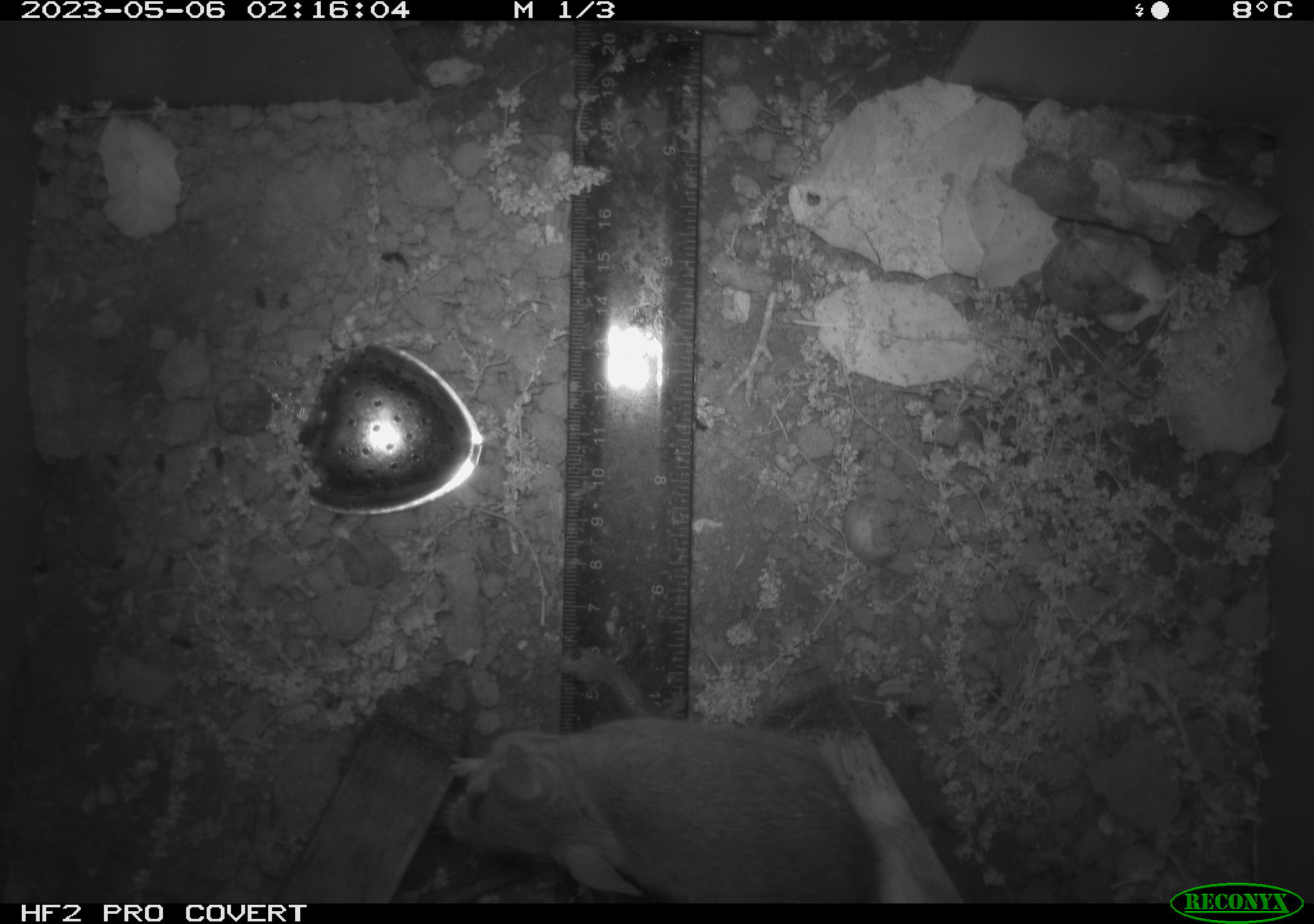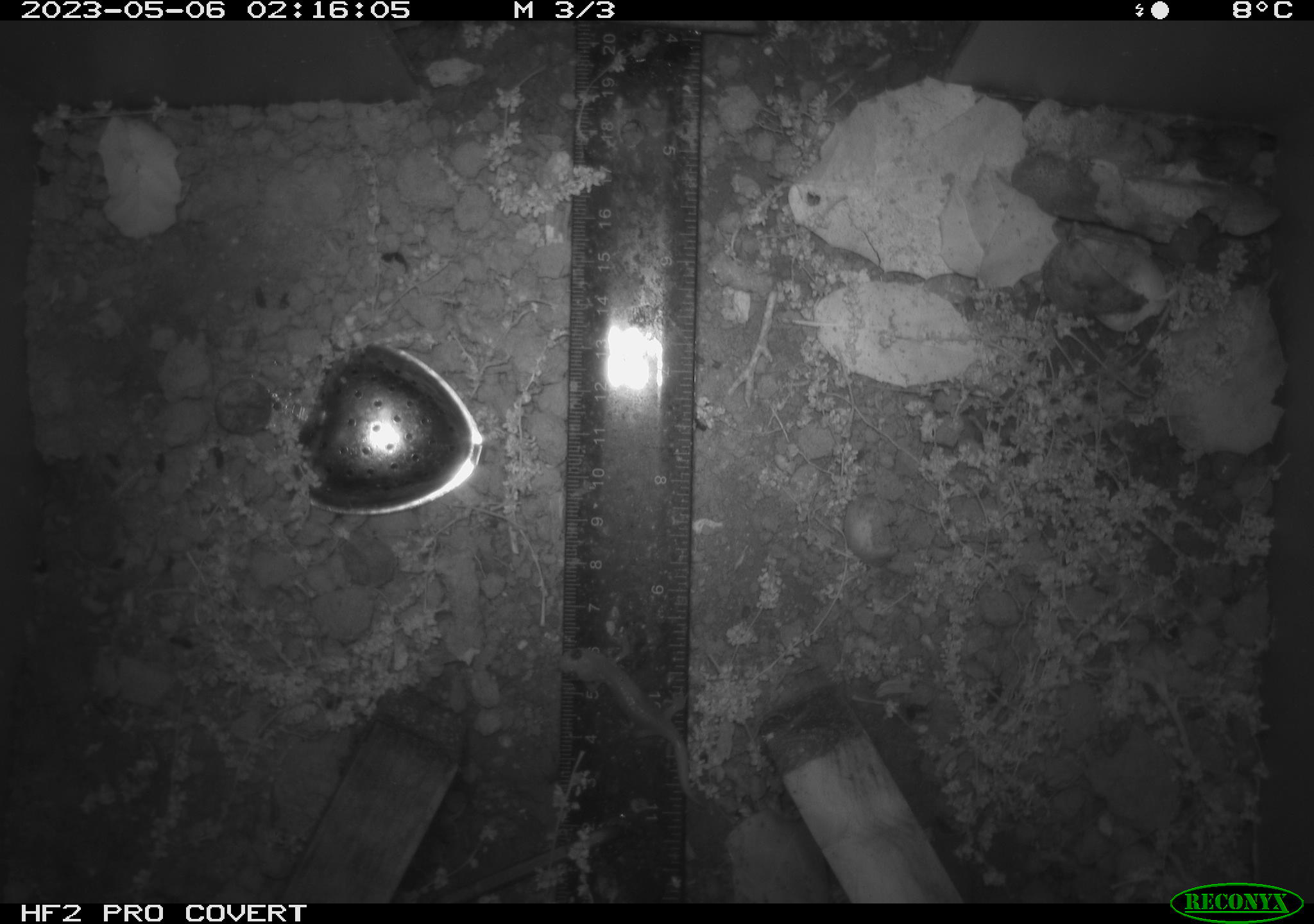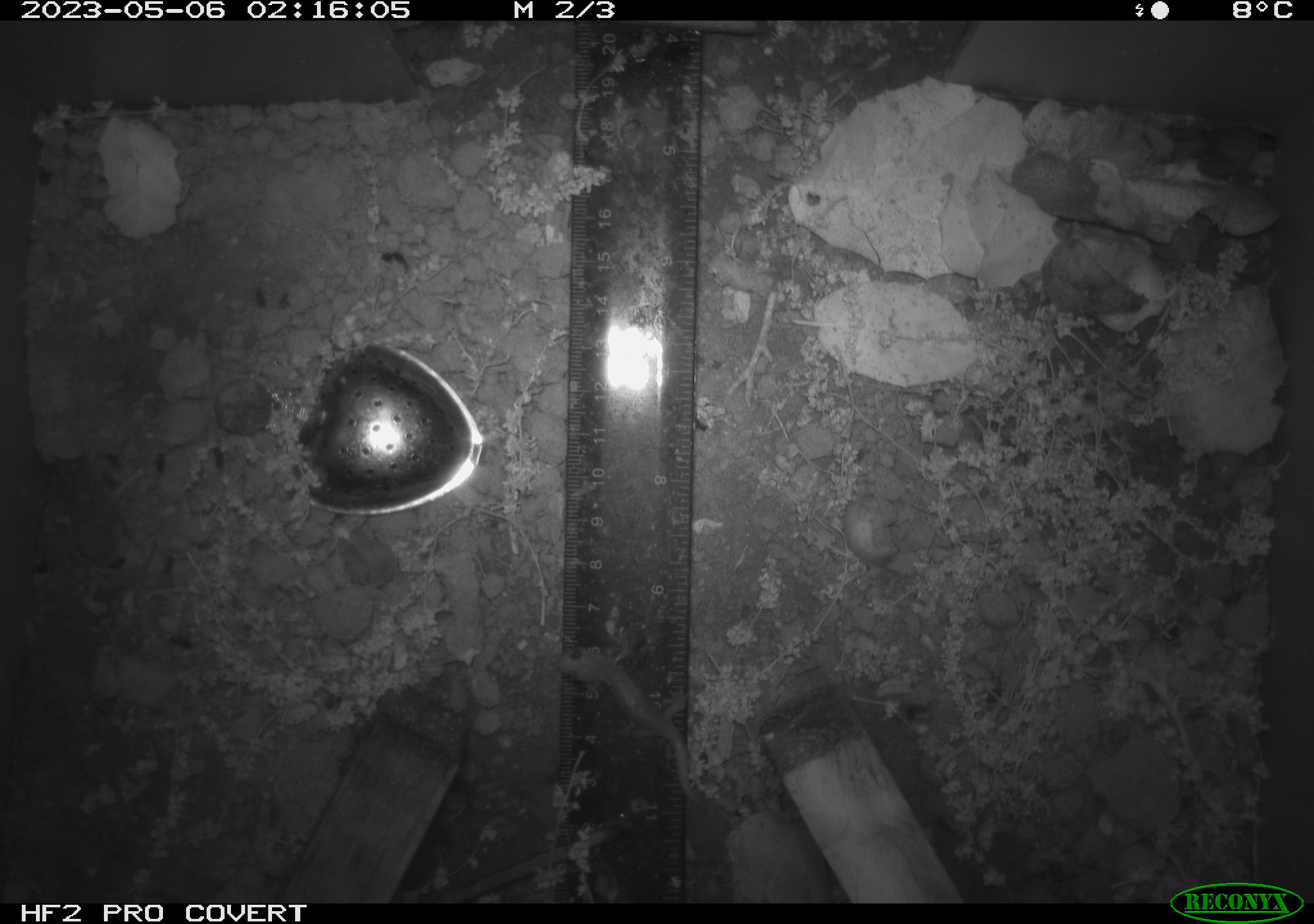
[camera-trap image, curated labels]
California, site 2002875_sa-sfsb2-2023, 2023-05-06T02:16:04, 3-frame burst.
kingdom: Animalia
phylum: Chordata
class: Mammalia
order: Rodentia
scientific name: Rodentia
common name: mouse species